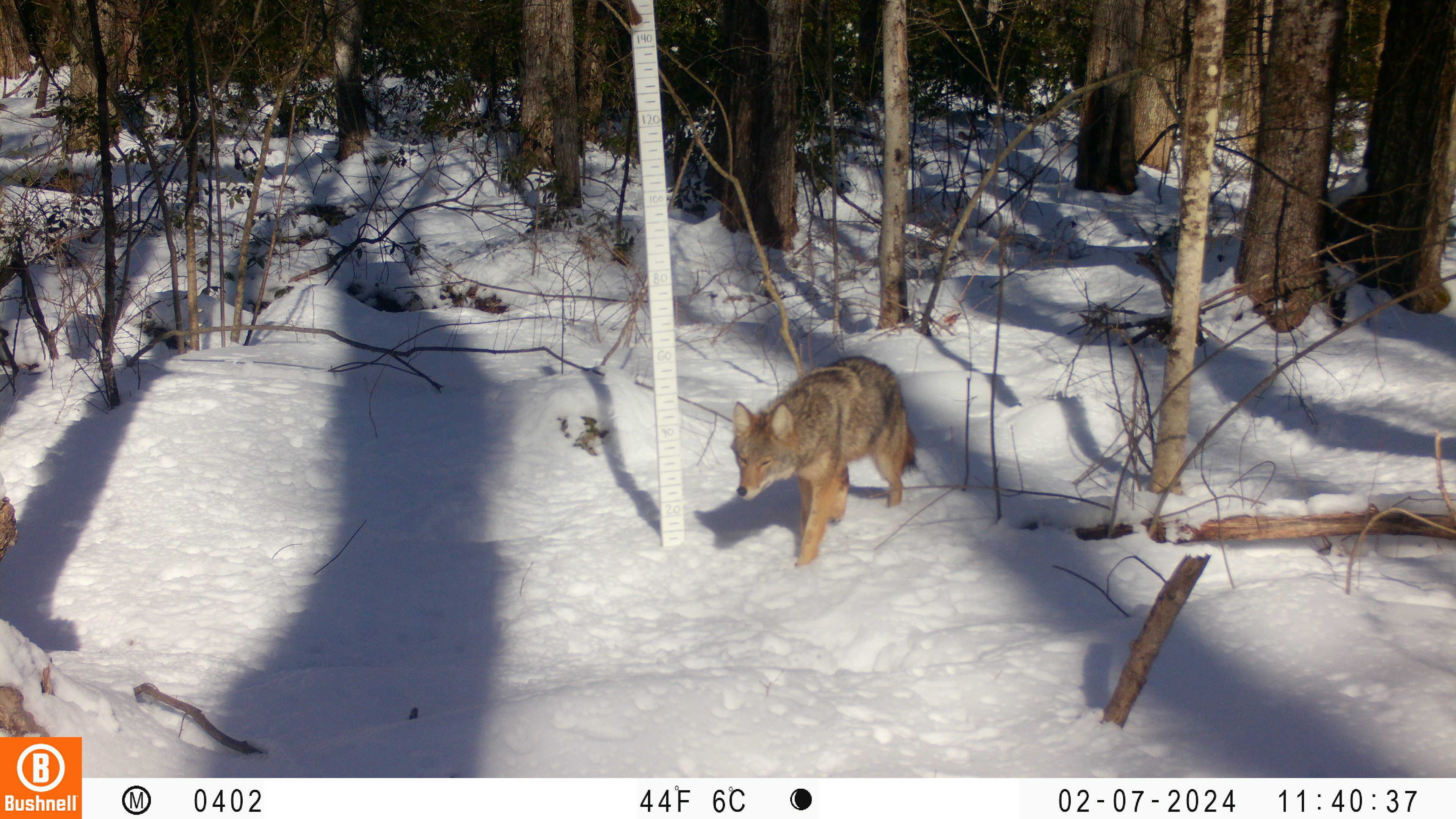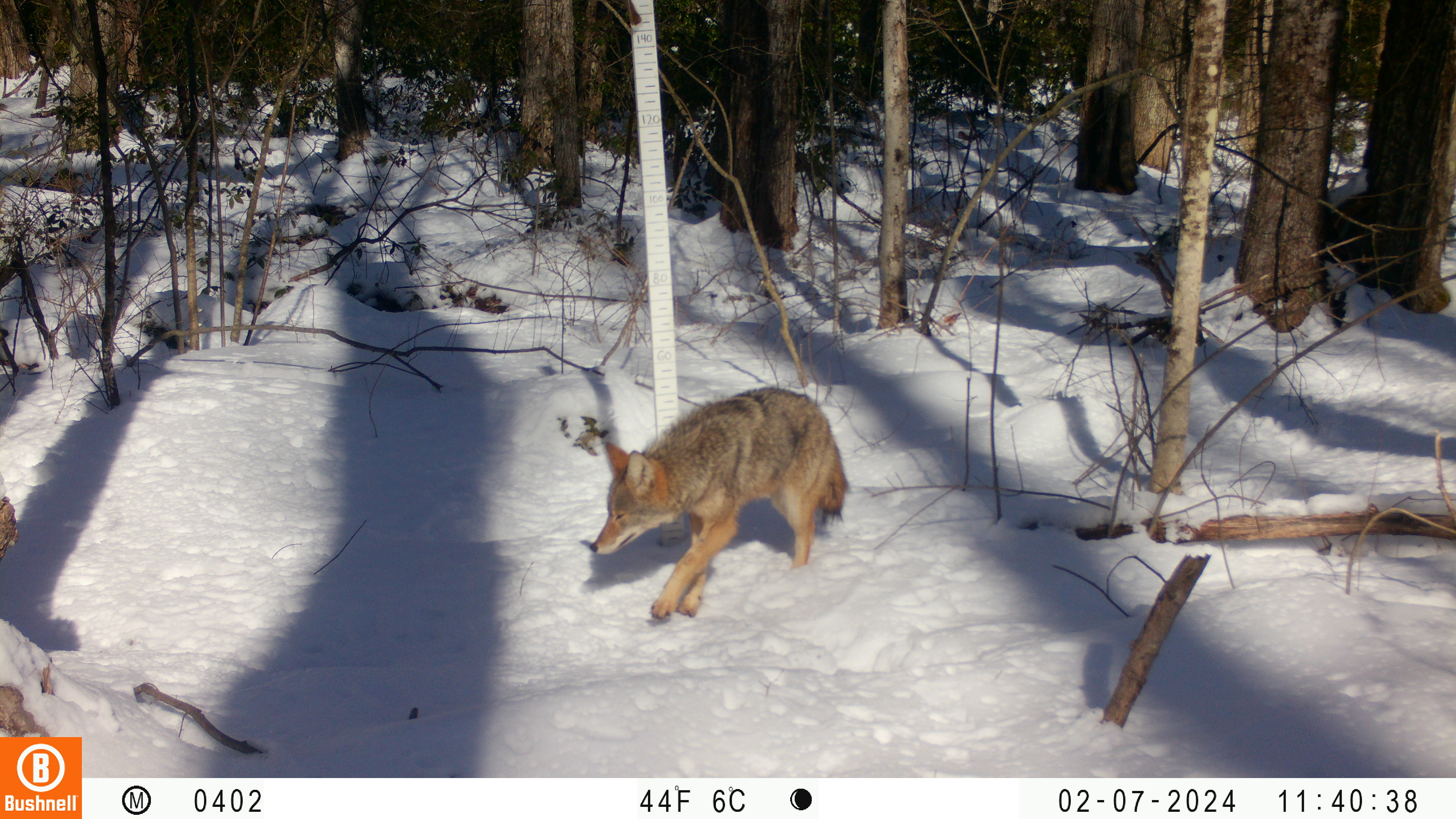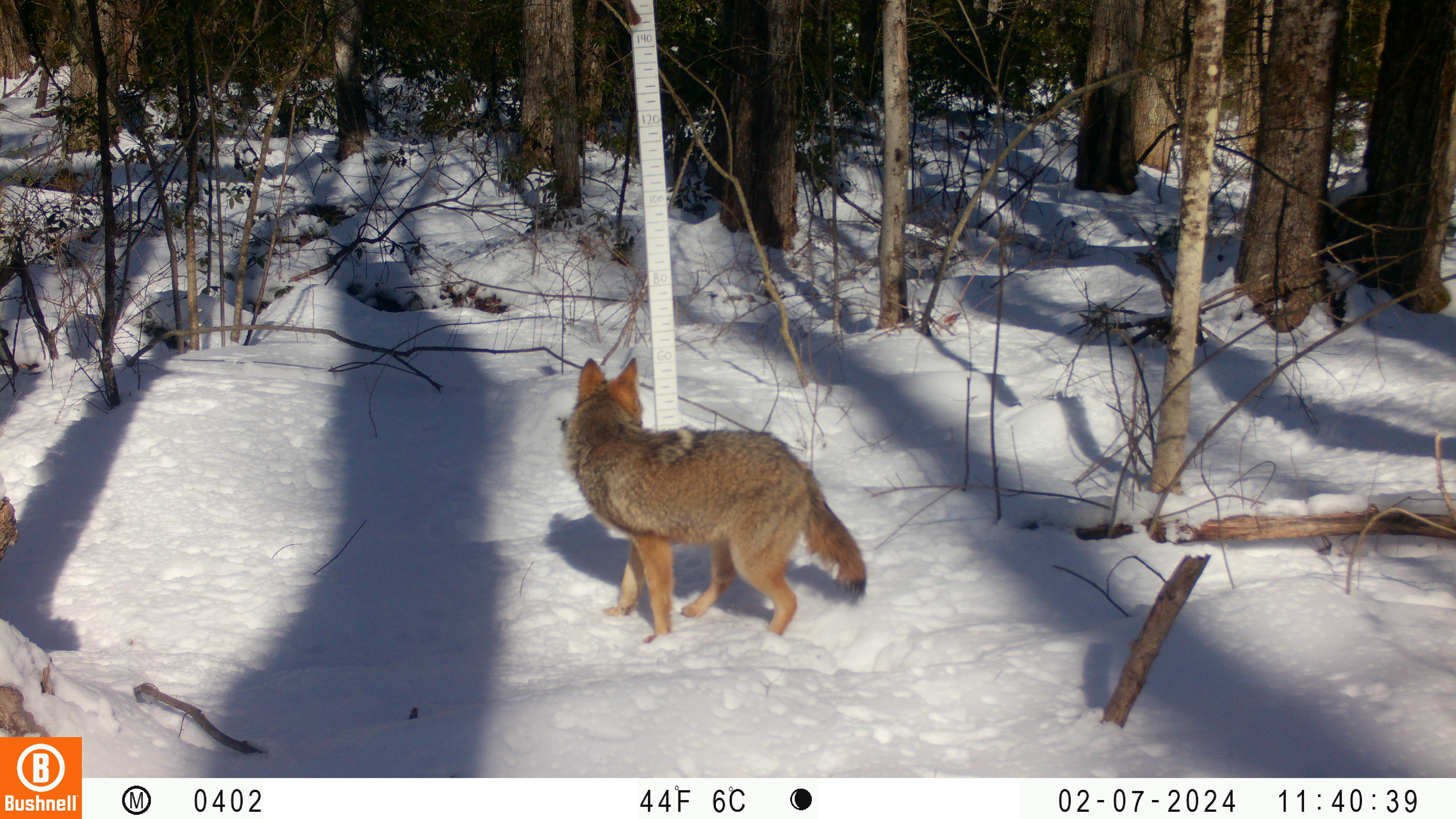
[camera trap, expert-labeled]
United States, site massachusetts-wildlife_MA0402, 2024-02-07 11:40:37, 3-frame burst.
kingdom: Animalia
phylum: Chordata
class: Mammalia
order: Carnivora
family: Canidae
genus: Canis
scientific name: Canis latrans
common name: coyote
Coyote (Canis latrans).